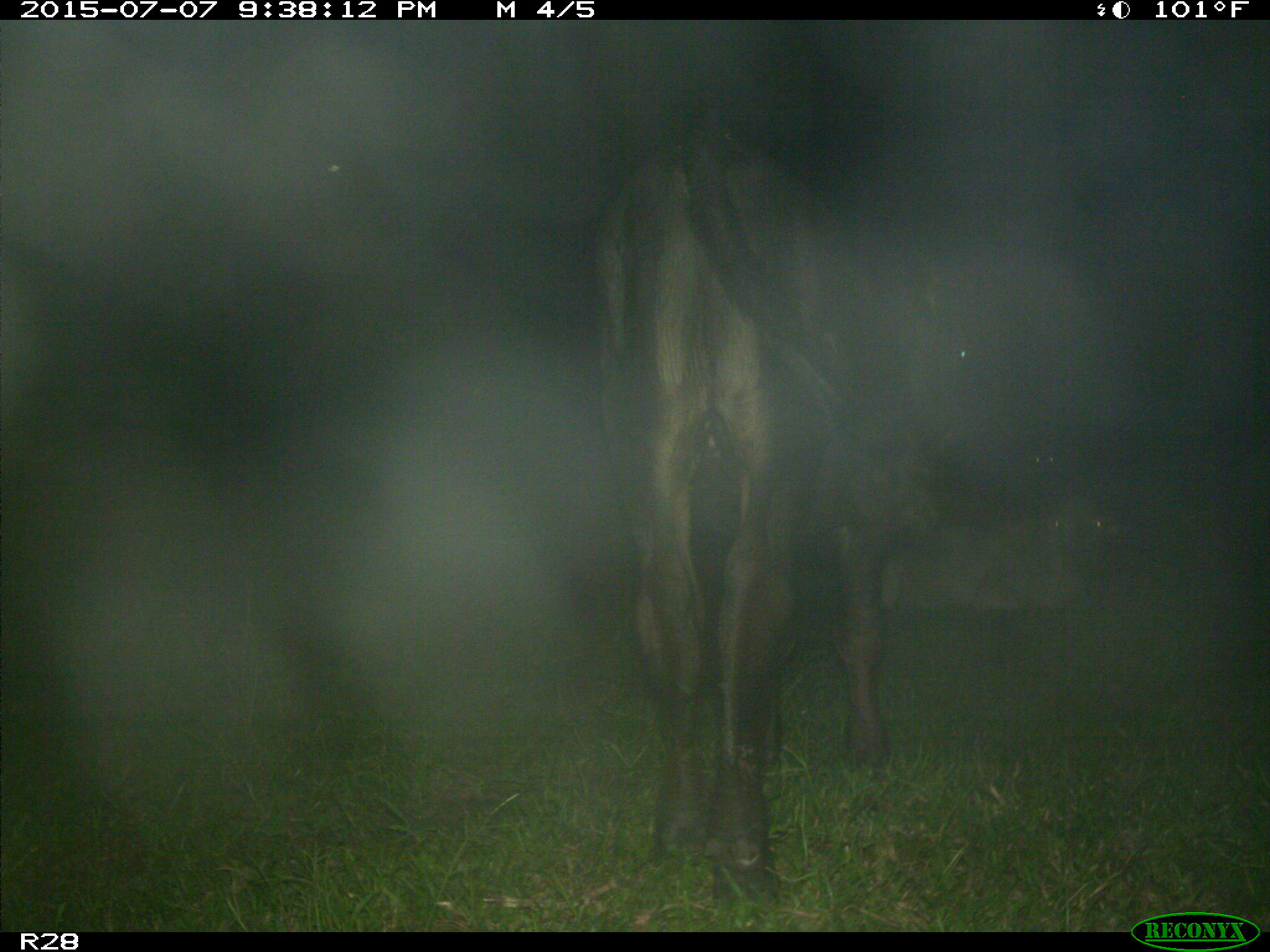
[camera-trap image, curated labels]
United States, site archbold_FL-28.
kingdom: Animalia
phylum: Chordata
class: Mammalia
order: Artiodactyla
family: Bovidae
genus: Bos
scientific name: Bos taurus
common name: domestic cow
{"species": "Bos taurus (domestic cow)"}